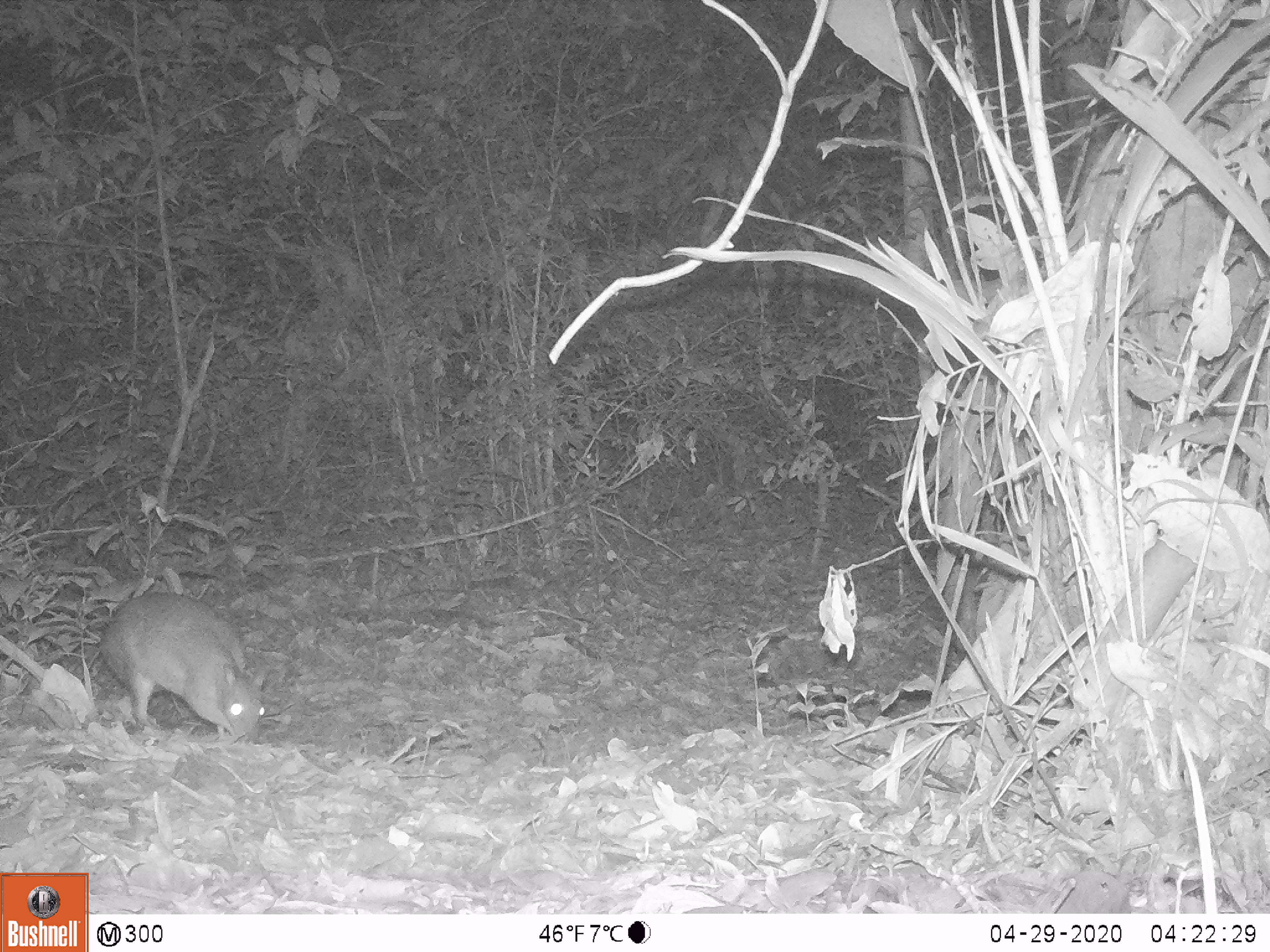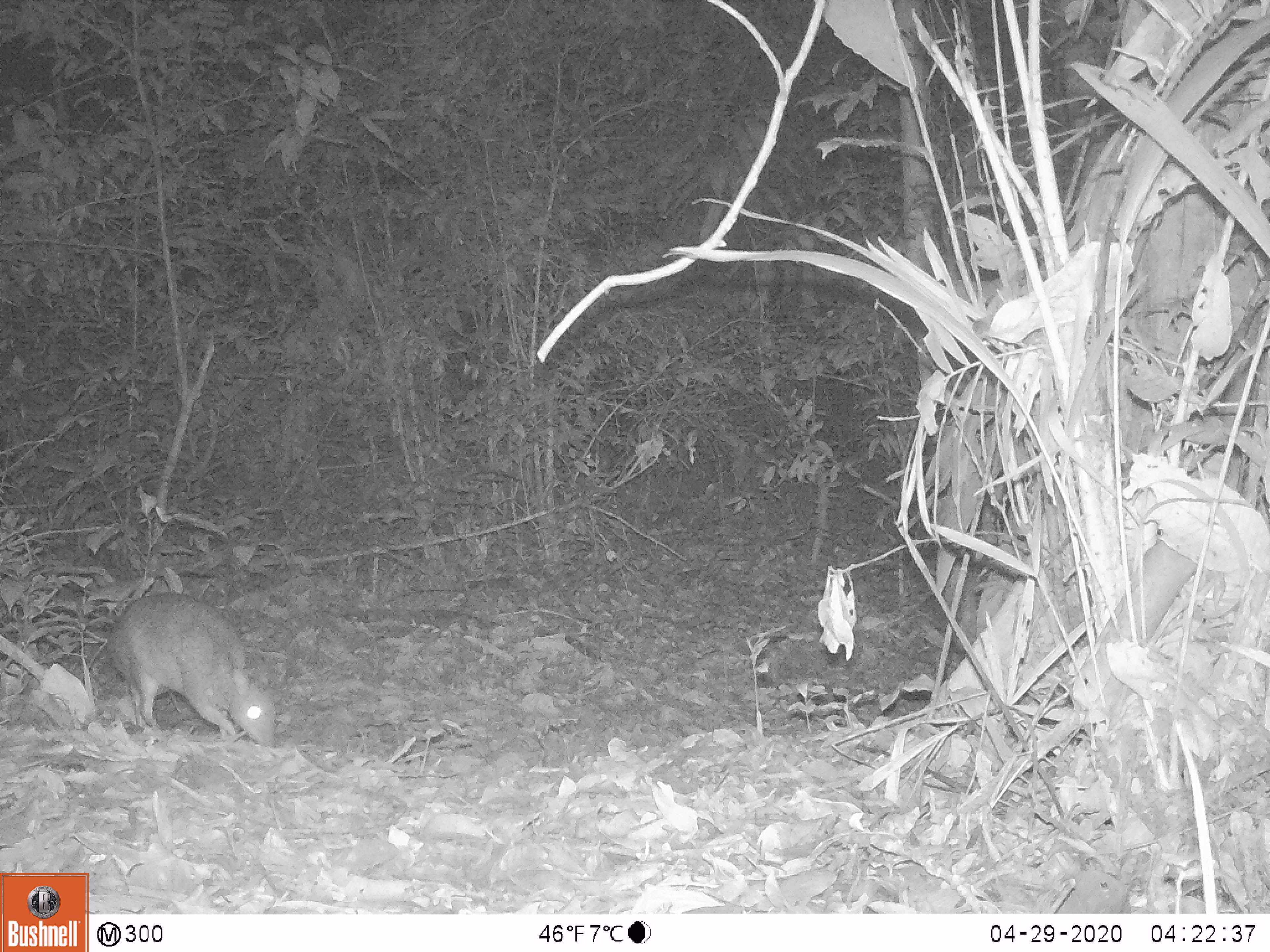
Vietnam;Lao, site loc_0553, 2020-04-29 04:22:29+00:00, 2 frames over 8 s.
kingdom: Animalia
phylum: Chordata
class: Mammalia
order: Artiodactyla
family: Tragulidae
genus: Moschiola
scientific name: Moschiola meminna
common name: chevrotain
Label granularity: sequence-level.